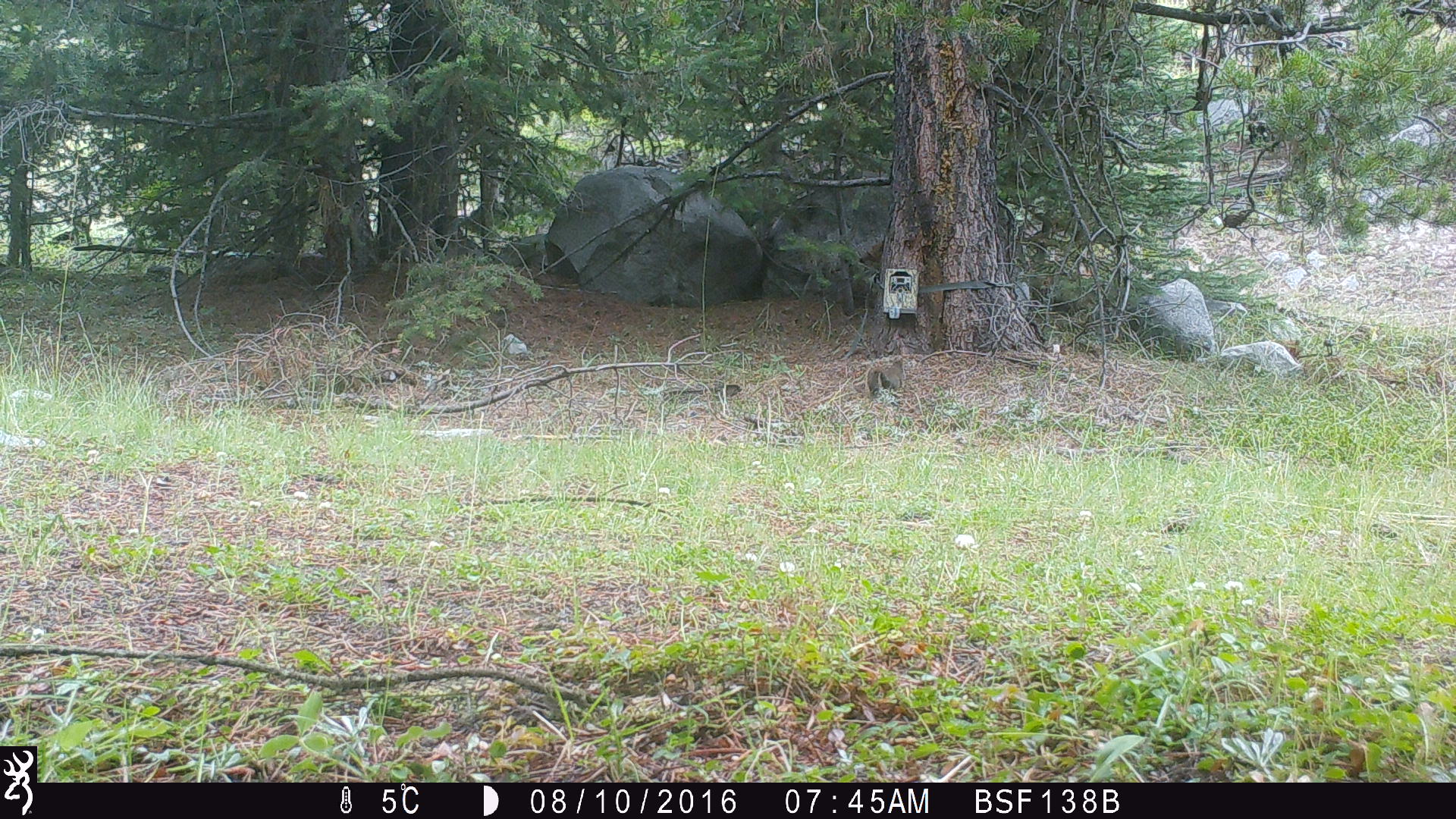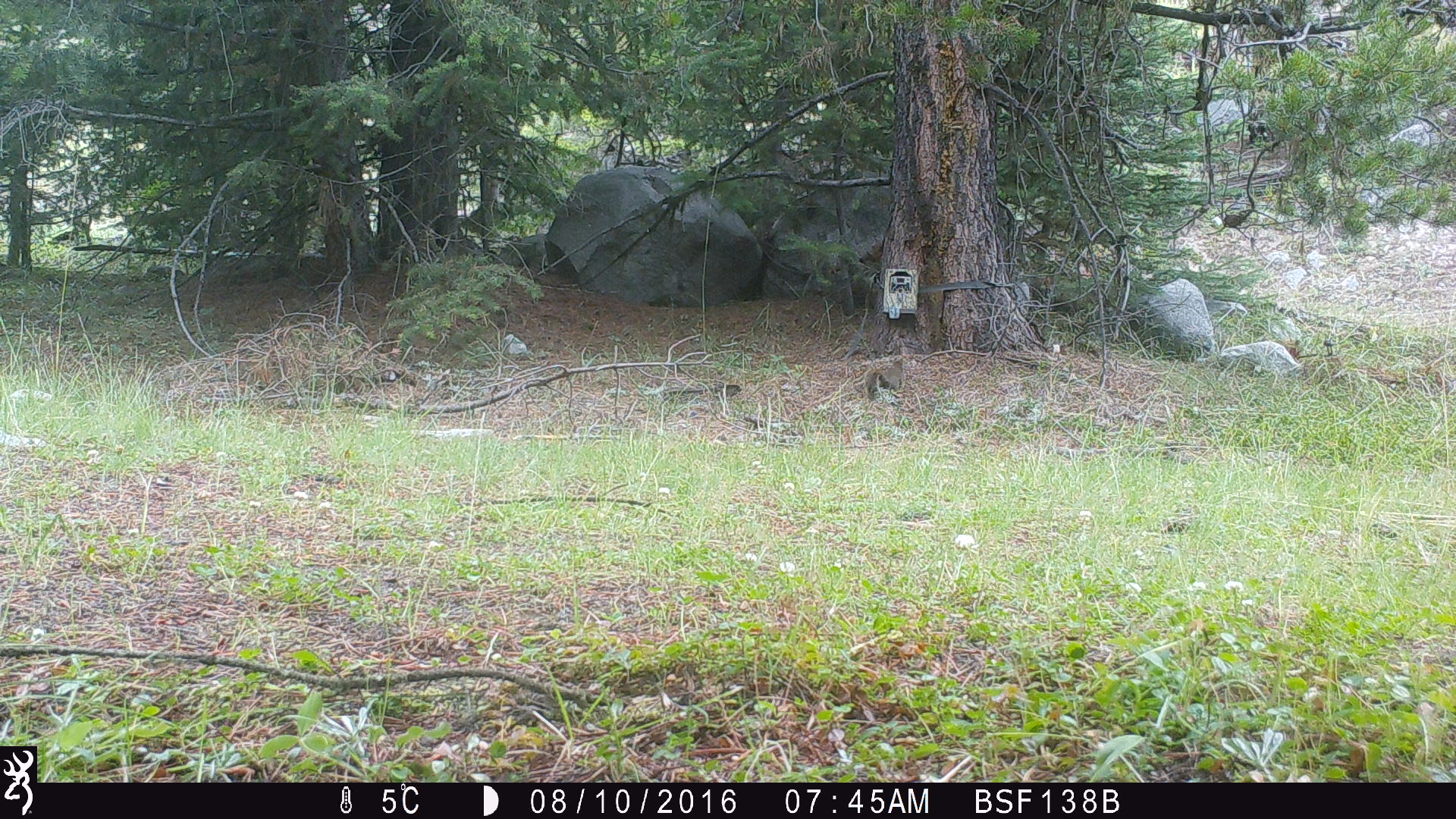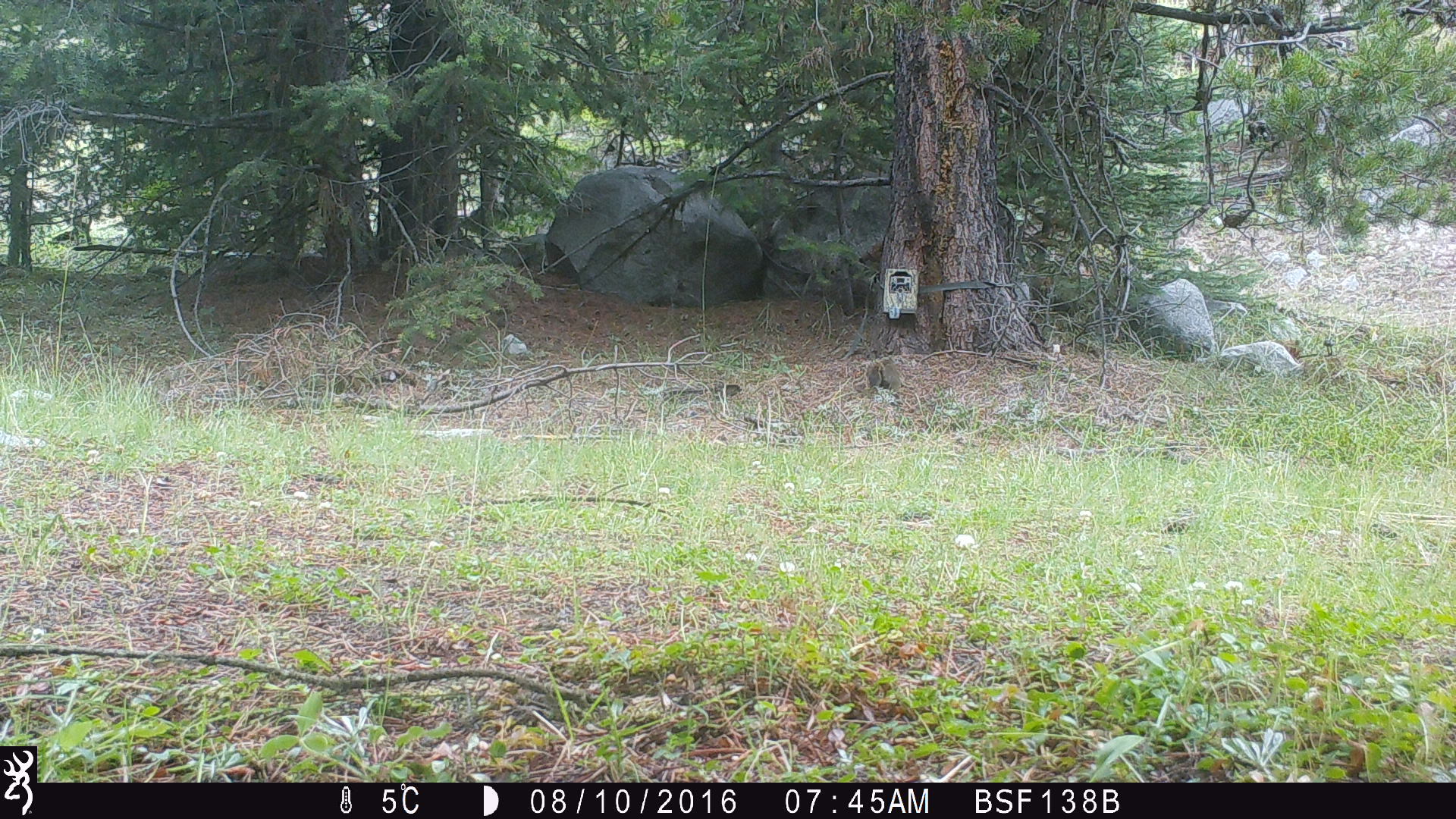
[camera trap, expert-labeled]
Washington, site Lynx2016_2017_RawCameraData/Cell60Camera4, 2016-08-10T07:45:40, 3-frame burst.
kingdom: Animalia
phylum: Chordata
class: Mammalia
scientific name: Mammalia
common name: small mammal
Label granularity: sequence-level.